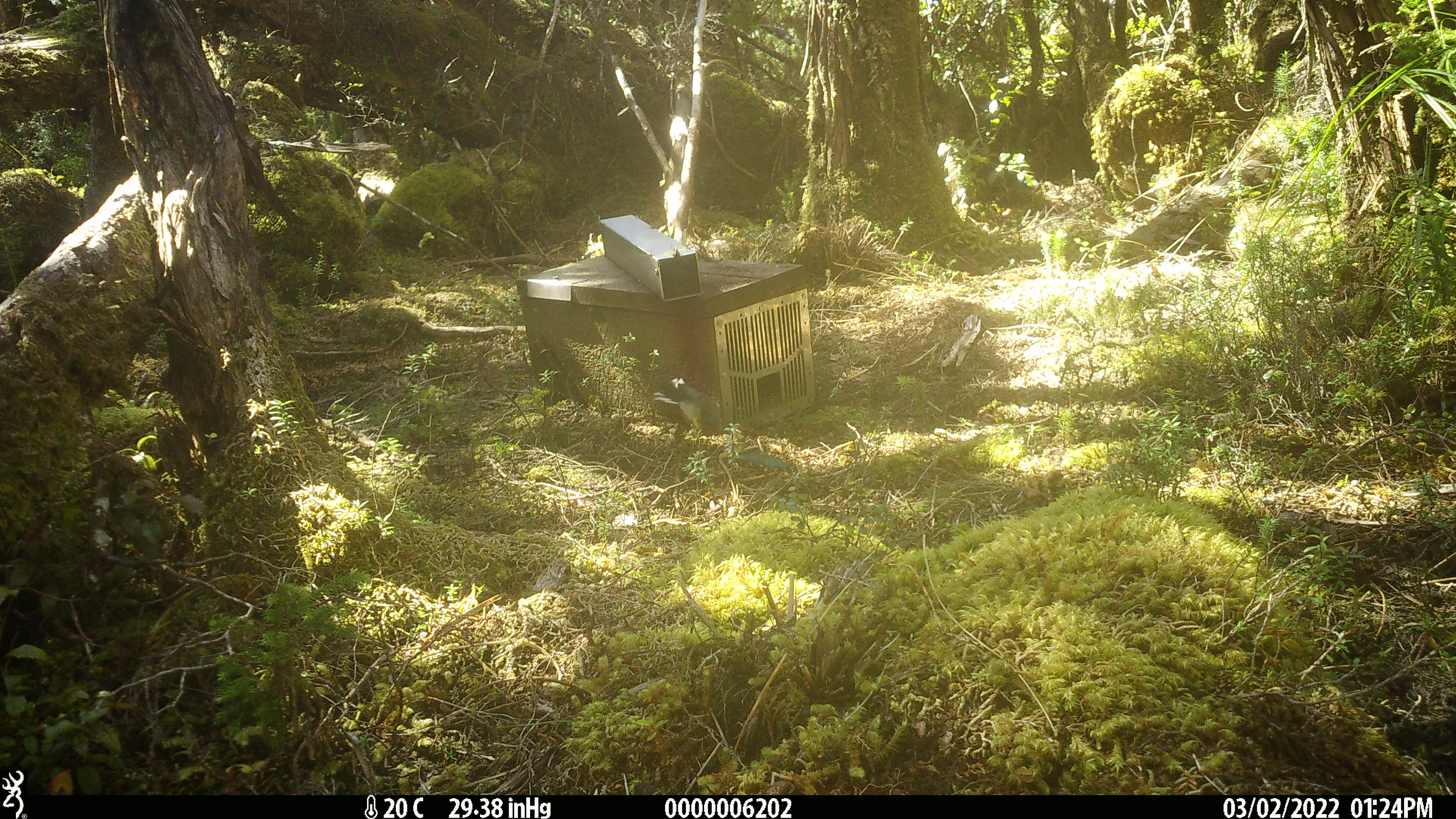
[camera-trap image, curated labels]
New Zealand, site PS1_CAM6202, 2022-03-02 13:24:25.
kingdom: Animalia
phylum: Chordata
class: Aves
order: Passeriformes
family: Petroicidae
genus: Petroica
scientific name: Petroica macrocephala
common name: tomtit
Tomtit (Petroica macrocephala).